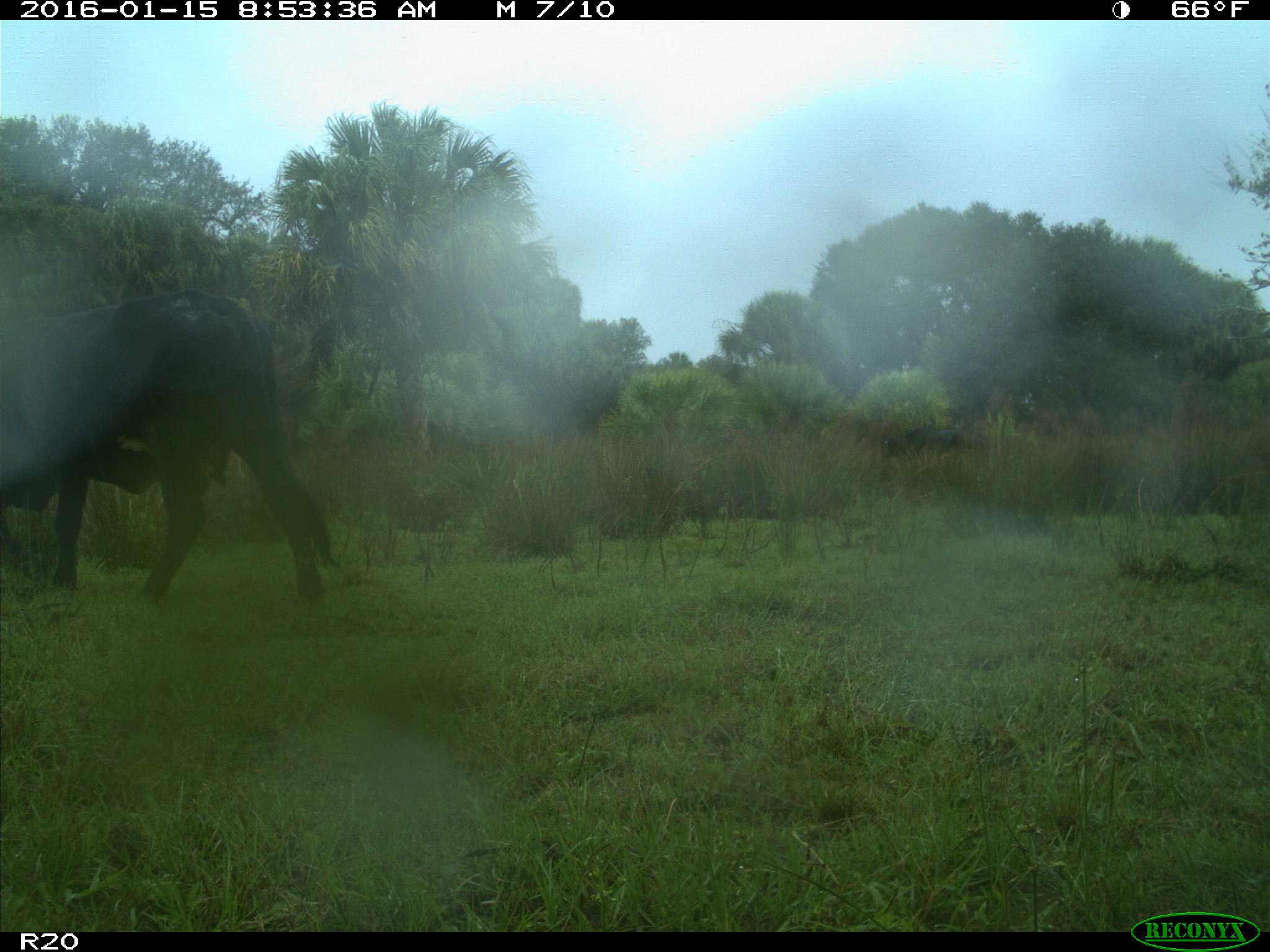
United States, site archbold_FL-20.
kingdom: Animalia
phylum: Chordata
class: Mammalia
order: Artiodactyla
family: Bovidae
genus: Bos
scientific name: Bos taurus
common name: domestic cow